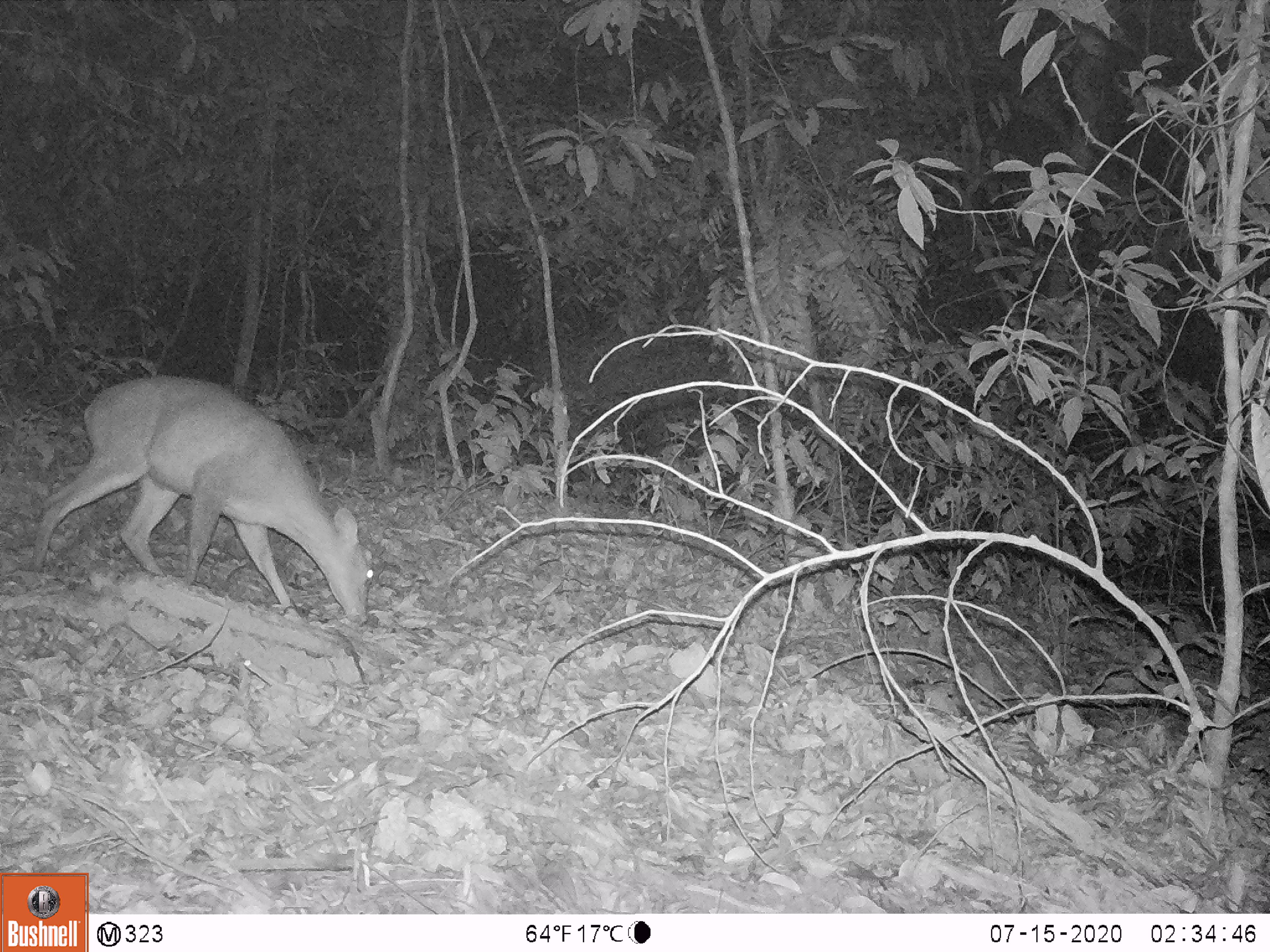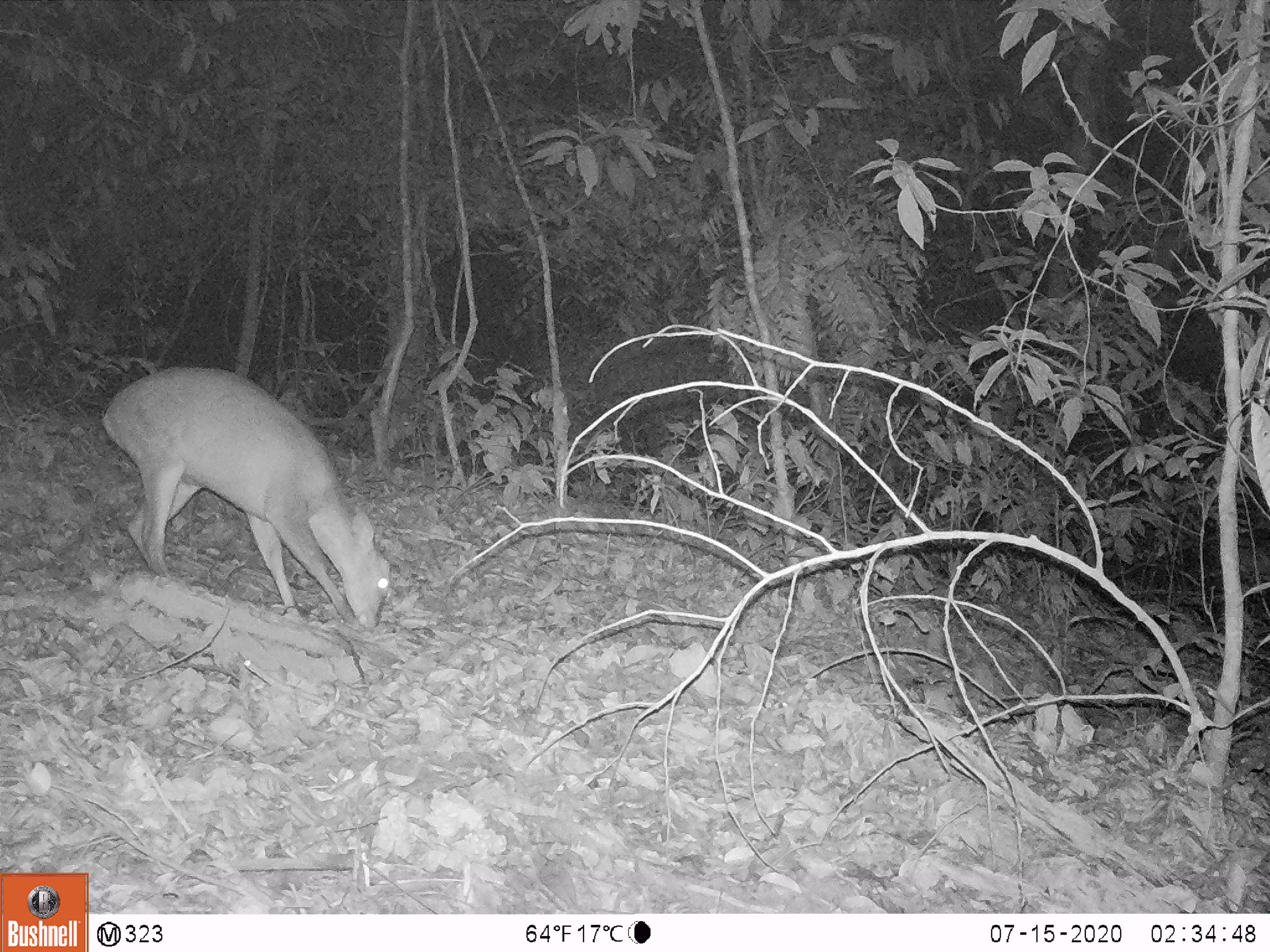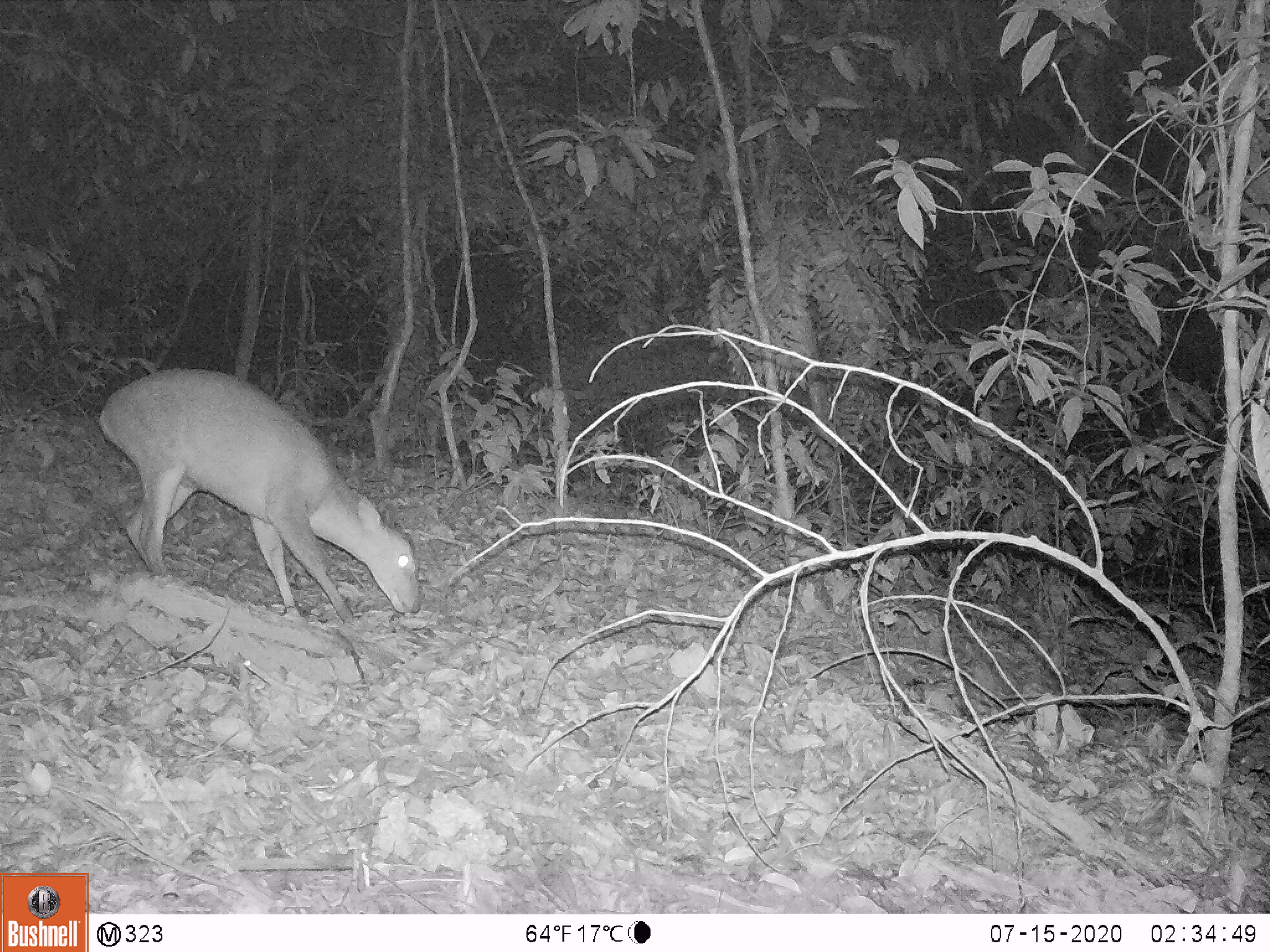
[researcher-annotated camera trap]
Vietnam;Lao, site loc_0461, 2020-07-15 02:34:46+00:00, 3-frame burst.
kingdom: Animalia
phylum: Chordata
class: Mammalia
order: Artiodactyla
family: Cervidae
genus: Muntiacus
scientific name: Muntiacus vuquangensis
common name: large-antlered muntjac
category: large antlered muntjac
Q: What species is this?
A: Large antlered muntjac (large-antlered muntjac) (Muntiacus vuquangensis).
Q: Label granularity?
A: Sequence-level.